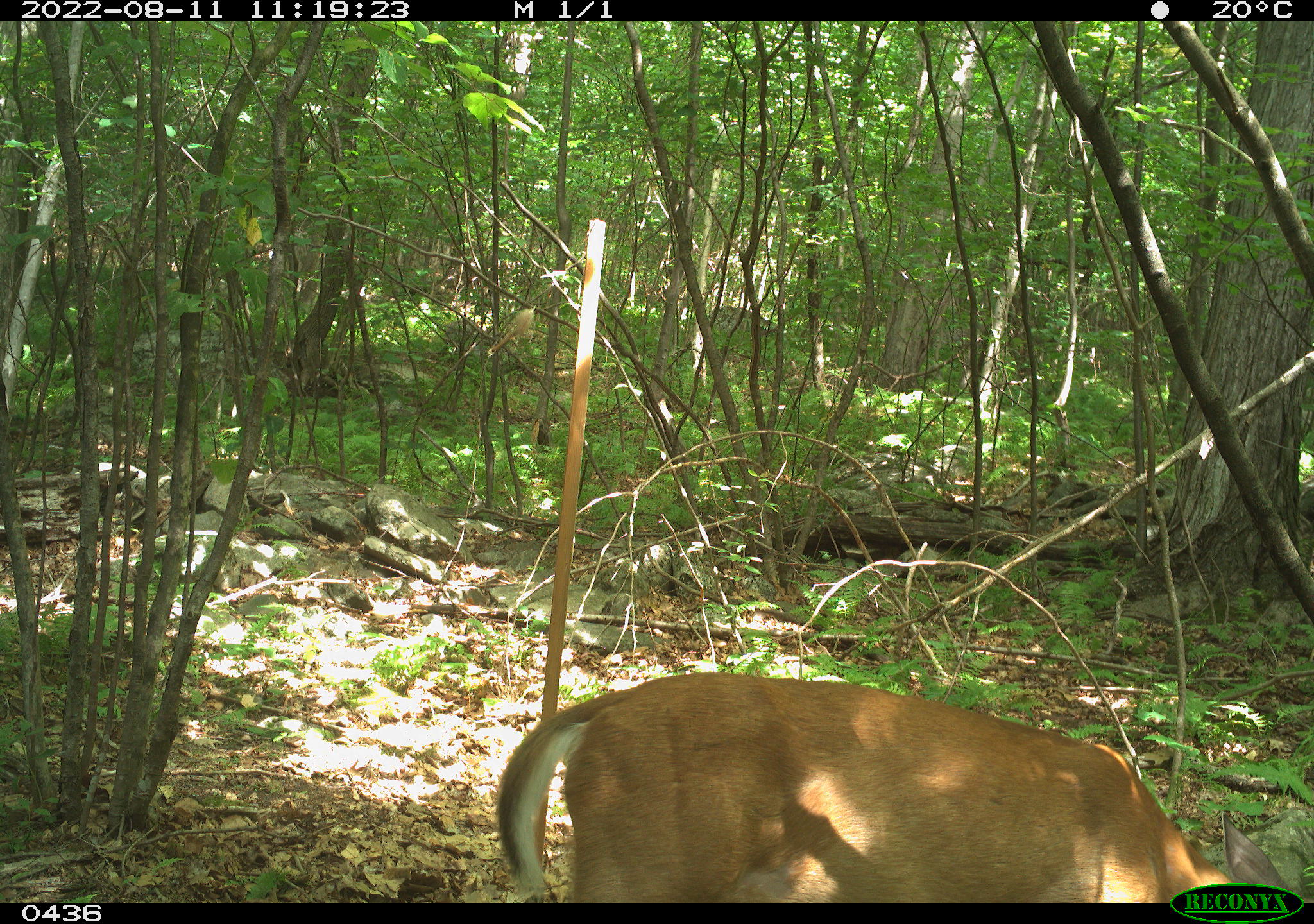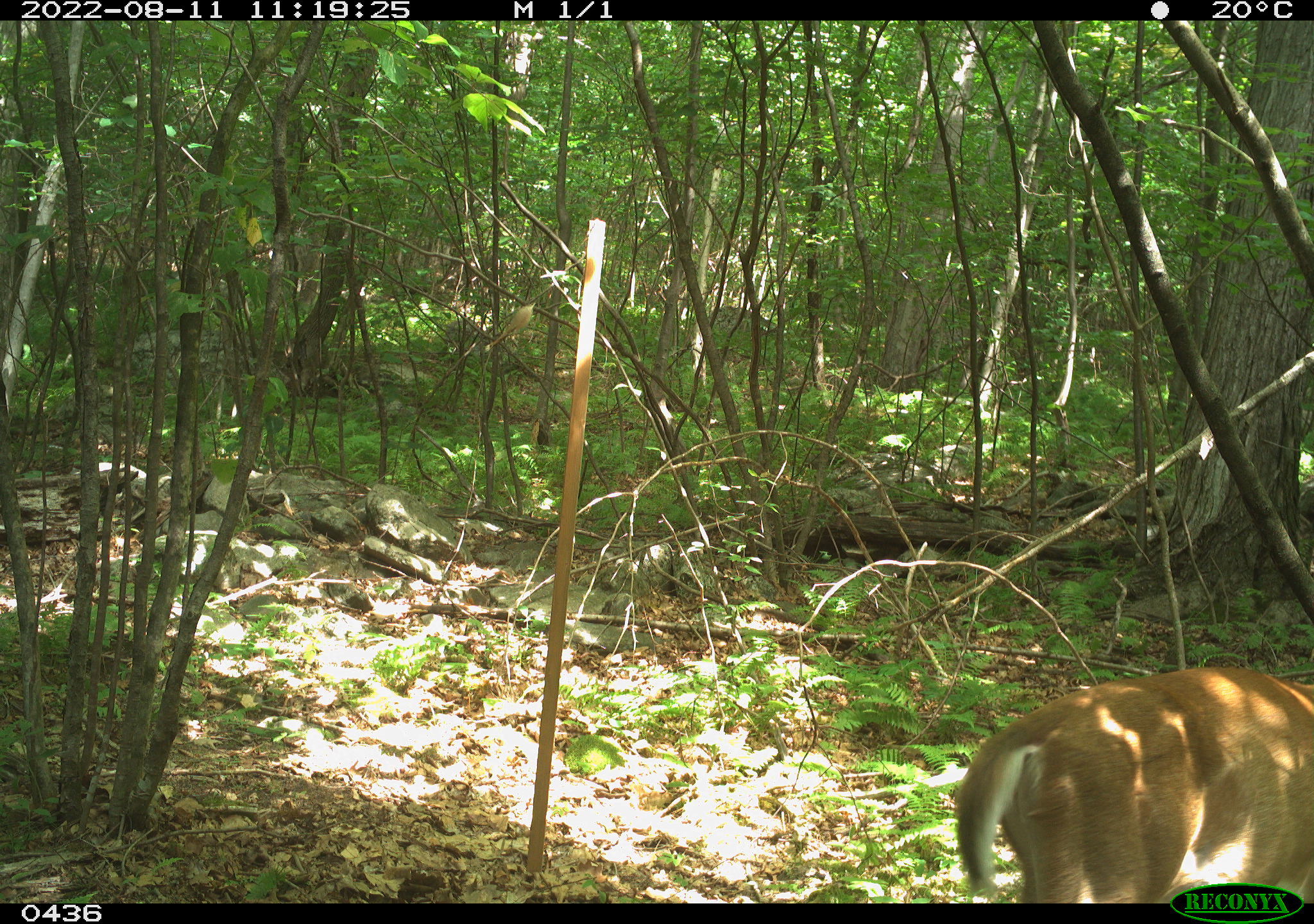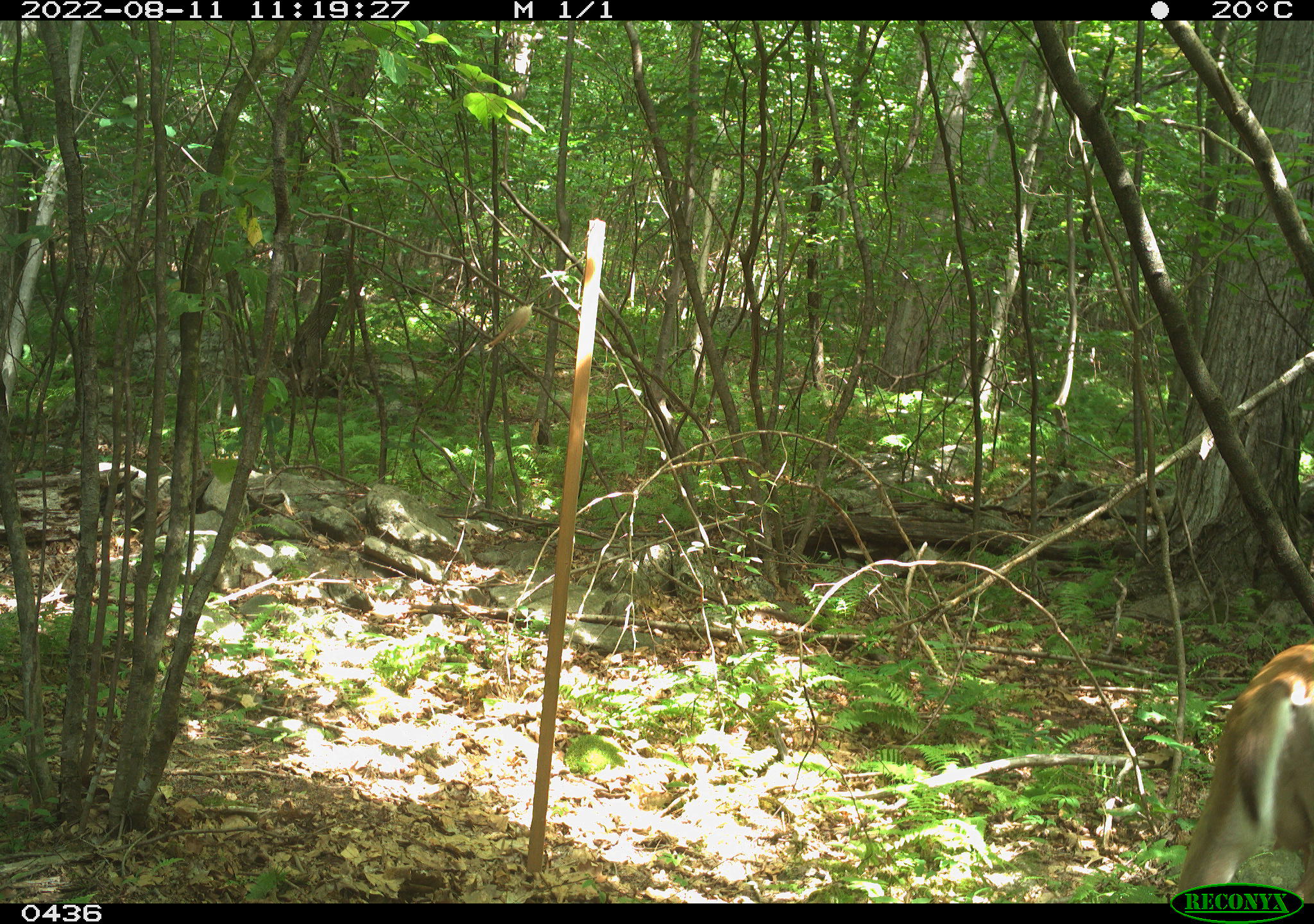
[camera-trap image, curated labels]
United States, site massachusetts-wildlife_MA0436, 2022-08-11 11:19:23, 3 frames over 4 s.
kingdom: Animalia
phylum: Chordata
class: Mammalia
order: Artiodactyla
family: Cervidae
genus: Odocoileus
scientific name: Odocoileus virginianus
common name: white-tailed deer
White-tailed deer (Odocoileus virginianus).